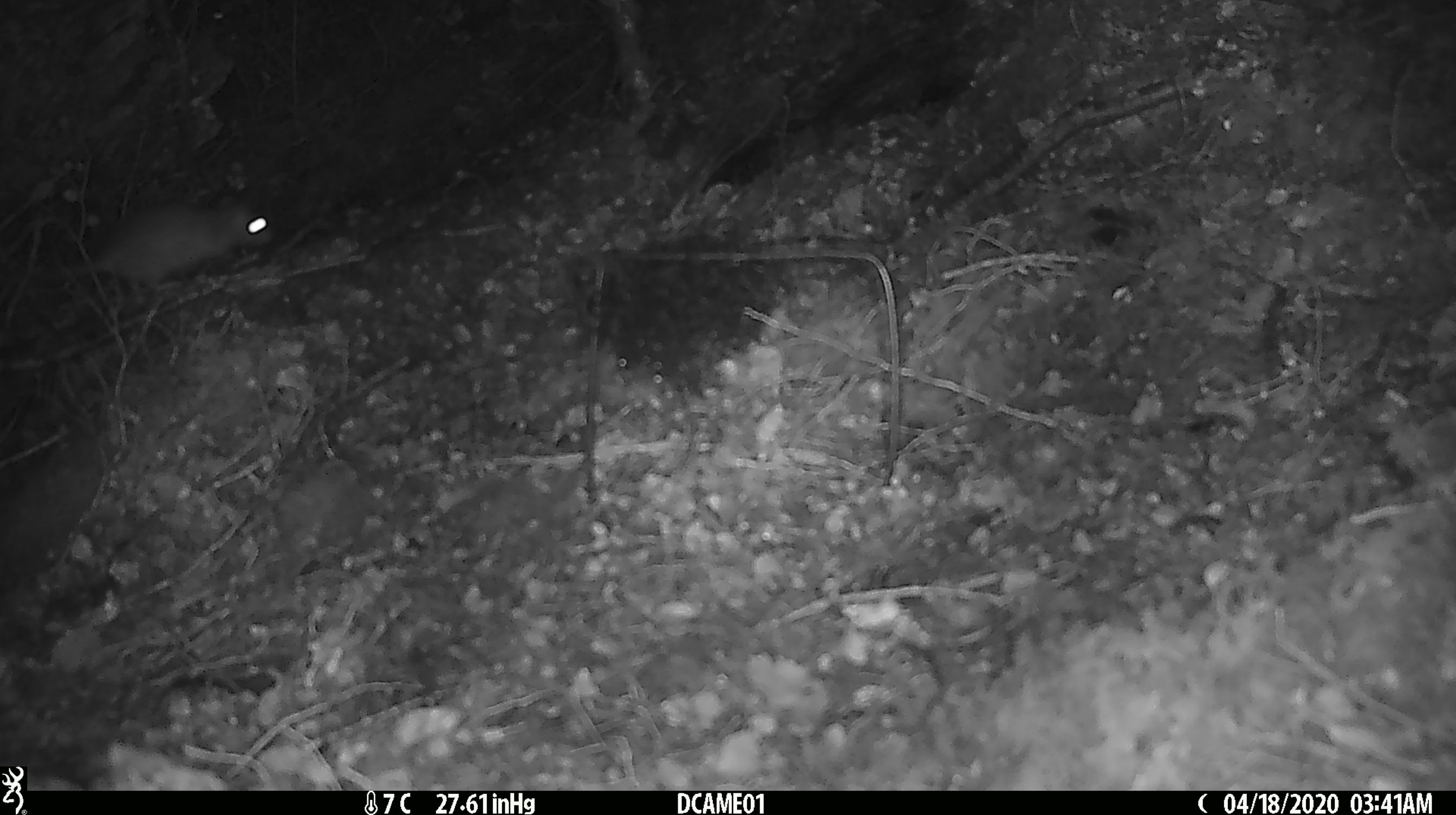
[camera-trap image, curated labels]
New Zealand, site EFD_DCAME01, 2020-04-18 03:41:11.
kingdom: Animalia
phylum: Chordata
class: Mammalia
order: Rodentia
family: Muridae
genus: Rattus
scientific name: Rattus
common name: rat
Rat (Rattus).